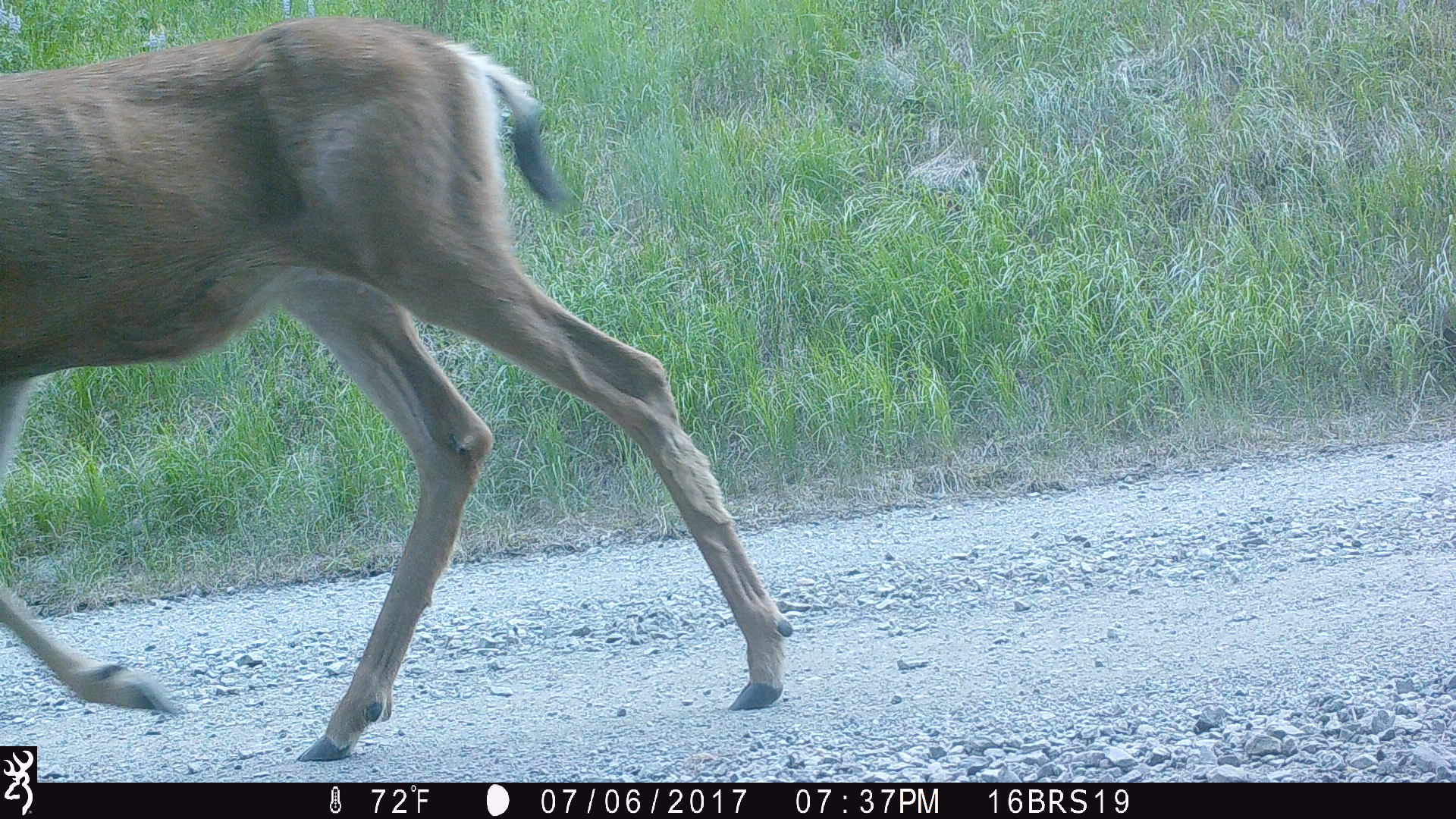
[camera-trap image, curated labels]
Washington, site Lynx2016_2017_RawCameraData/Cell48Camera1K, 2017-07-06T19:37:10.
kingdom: Animalia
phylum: Chordata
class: Mammalia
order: Artiodactyla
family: Cervidae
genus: Odocoileus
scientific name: Odocoileus hemionus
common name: mule deer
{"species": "Odocoileus hemionus (mule deer)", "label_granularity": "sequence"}